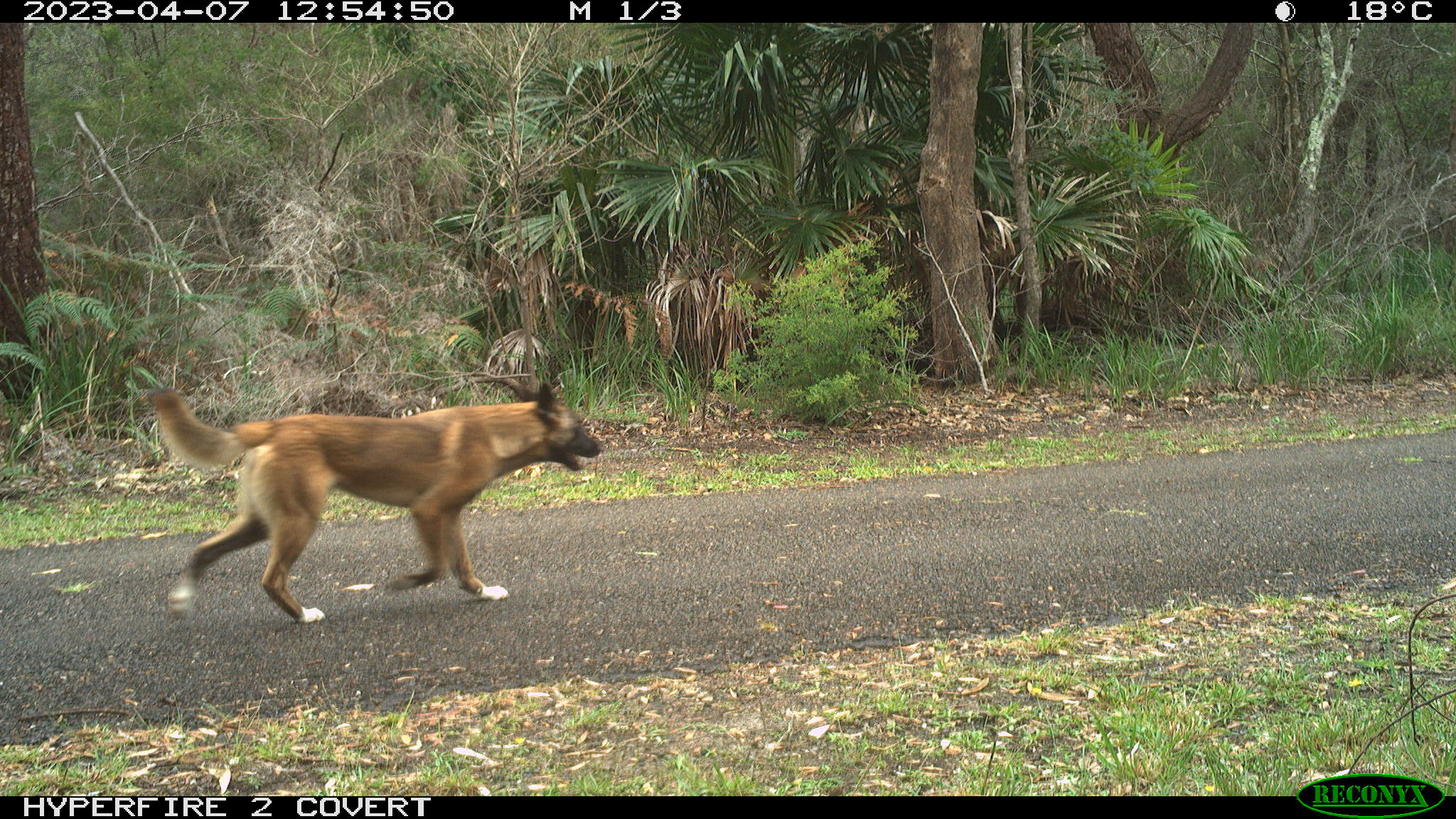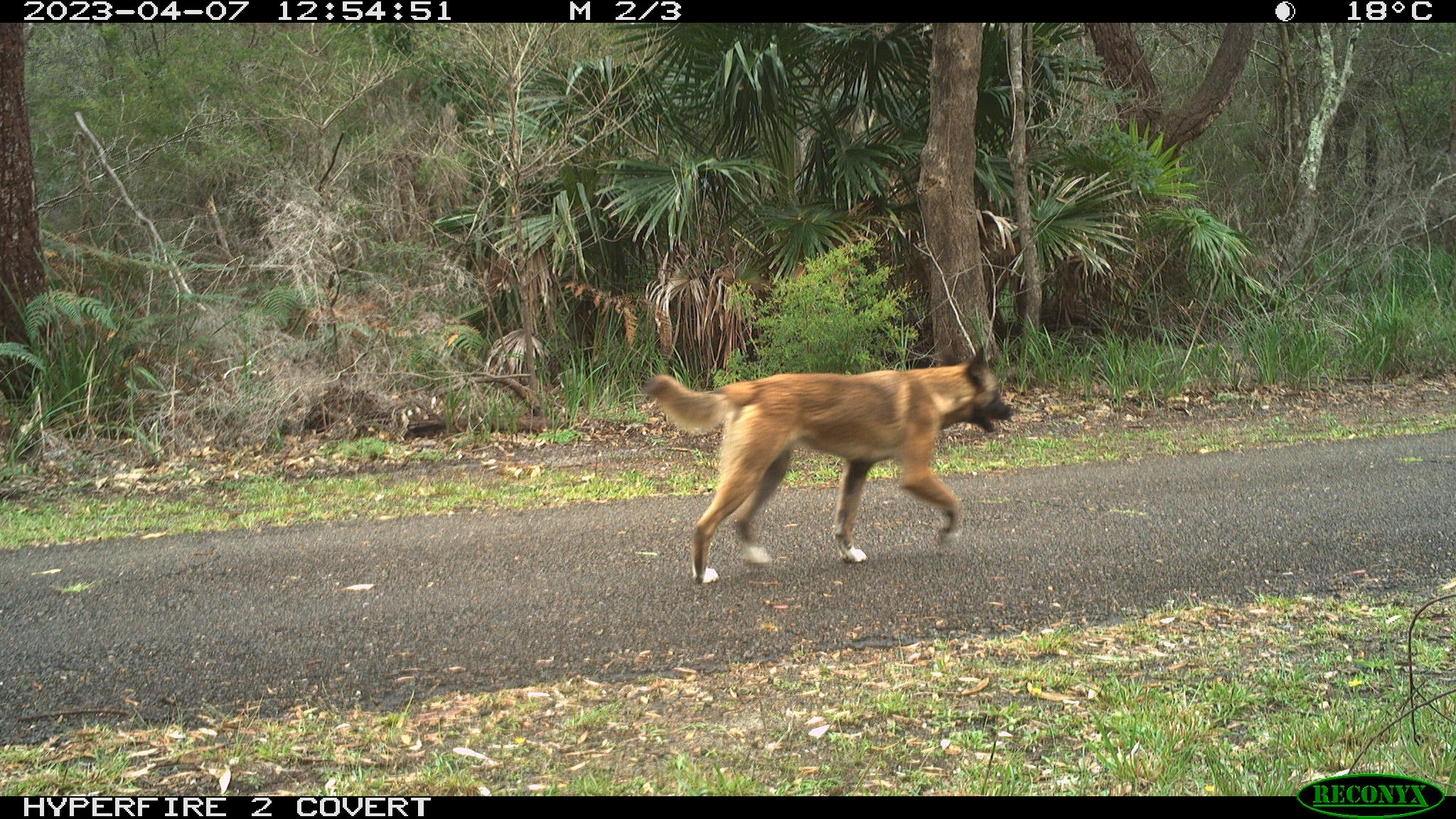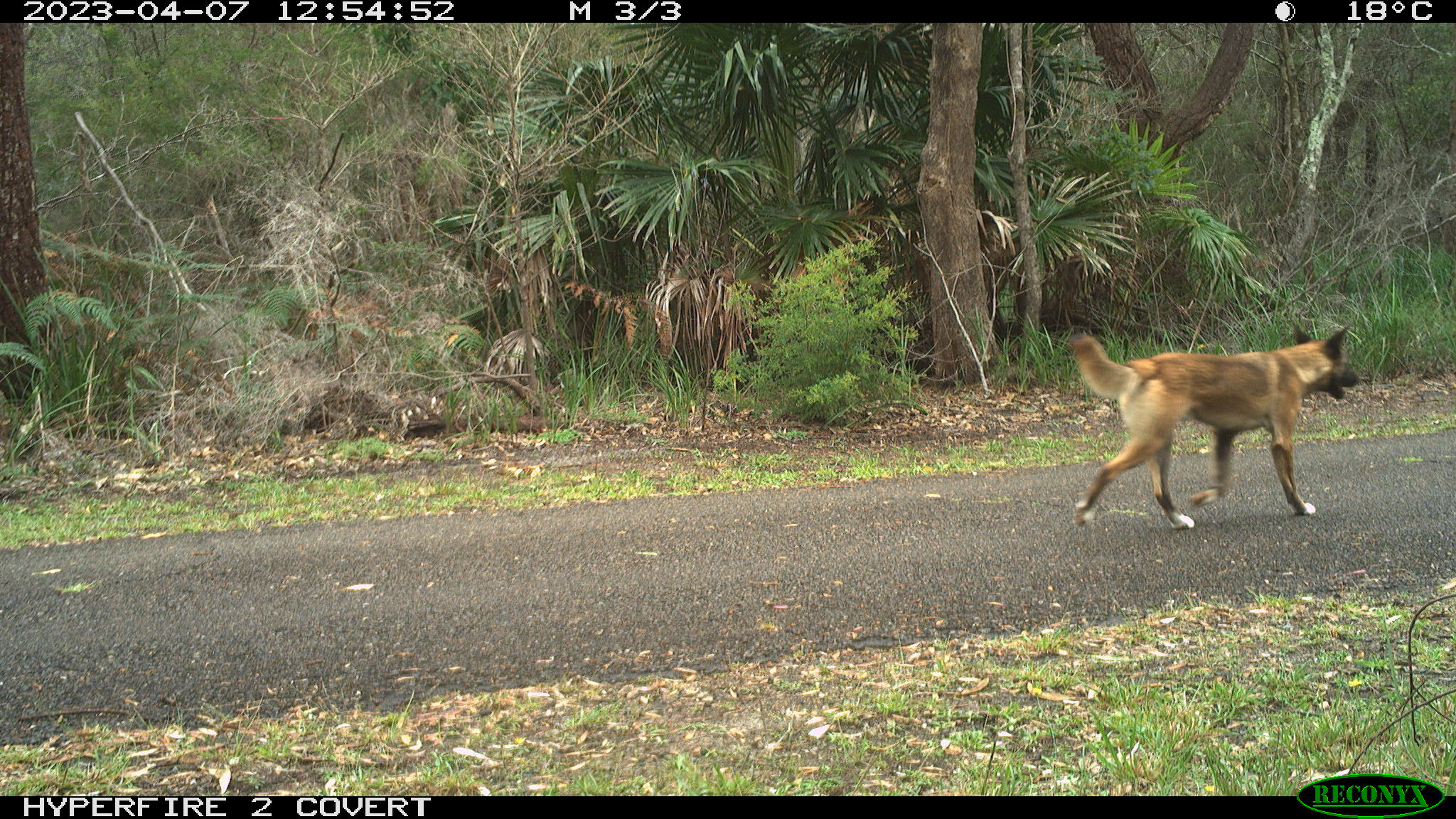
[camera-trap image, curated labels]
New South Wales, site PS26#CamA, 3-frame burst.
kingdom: Animalia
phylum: Chordata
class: Mammalia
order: Carnivora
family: Canidae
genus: Canis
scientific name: Canis familiaris dingo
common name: dingo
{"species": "dingo (Canis familiaris dingo)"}